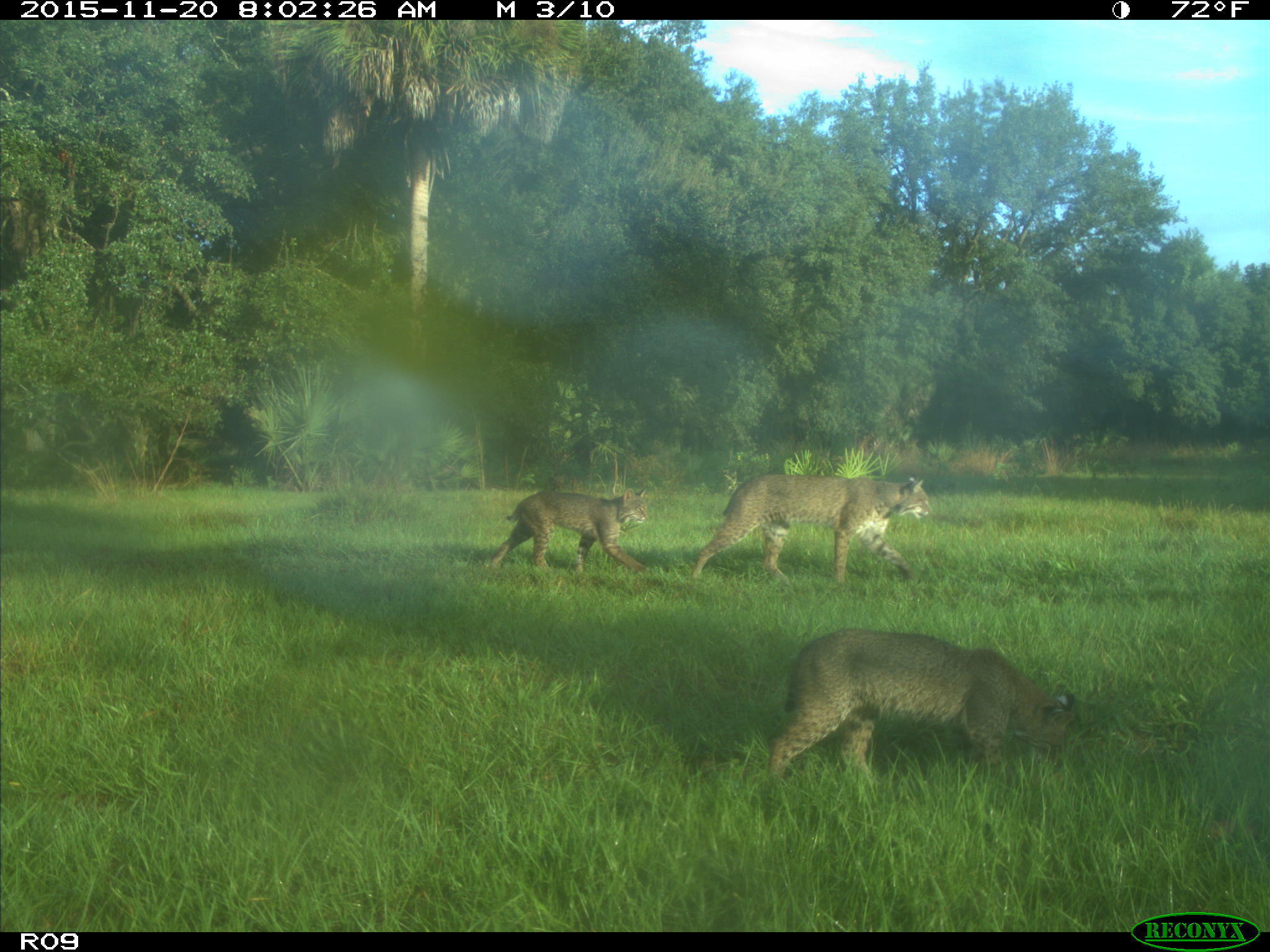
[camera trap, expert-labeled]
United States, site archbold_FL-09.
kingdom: Animalia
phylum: Chordata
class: Mammalia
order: Carnivora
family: Felidae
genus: Lynx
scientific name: Lynx rufus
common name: bobcat